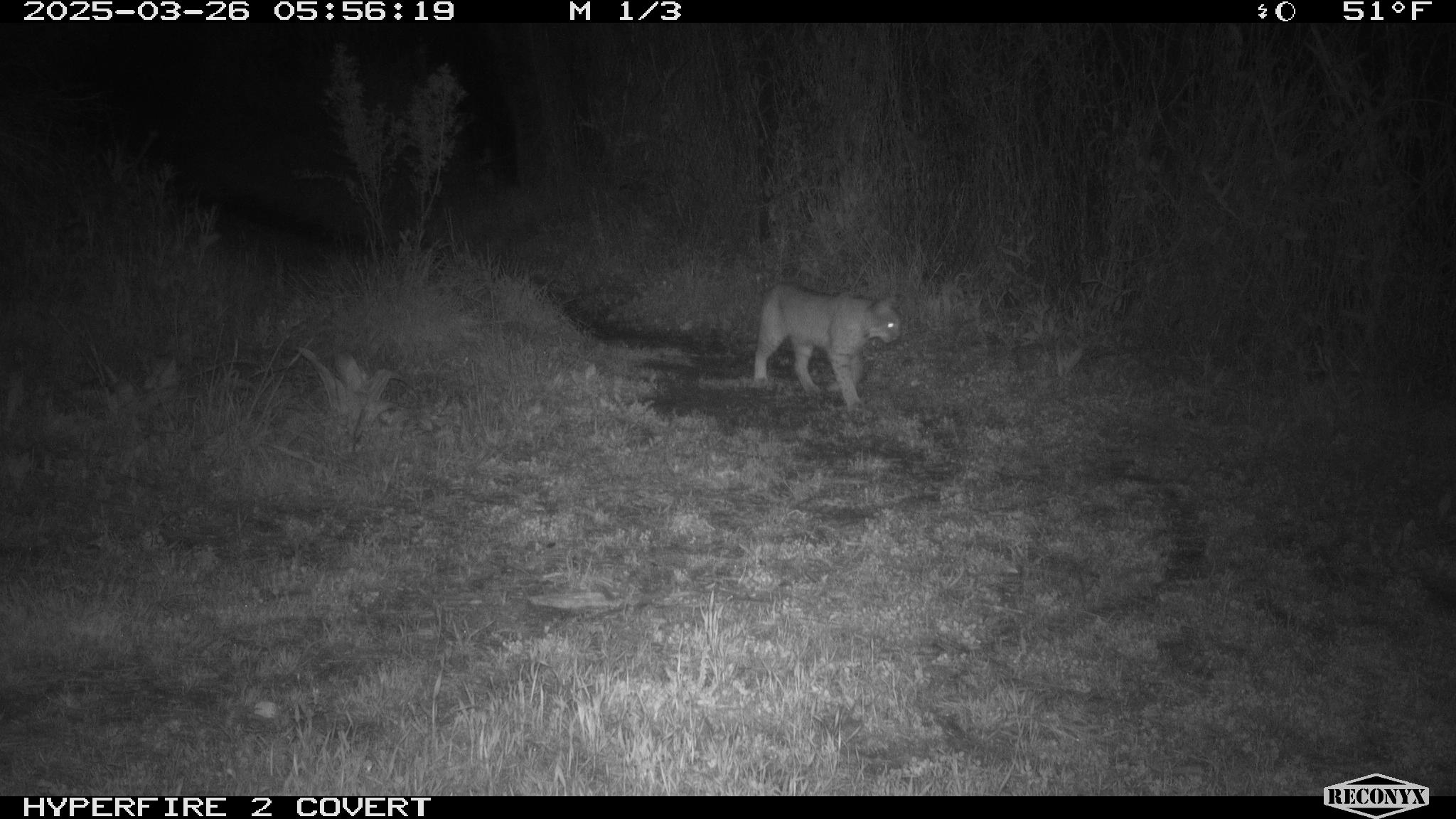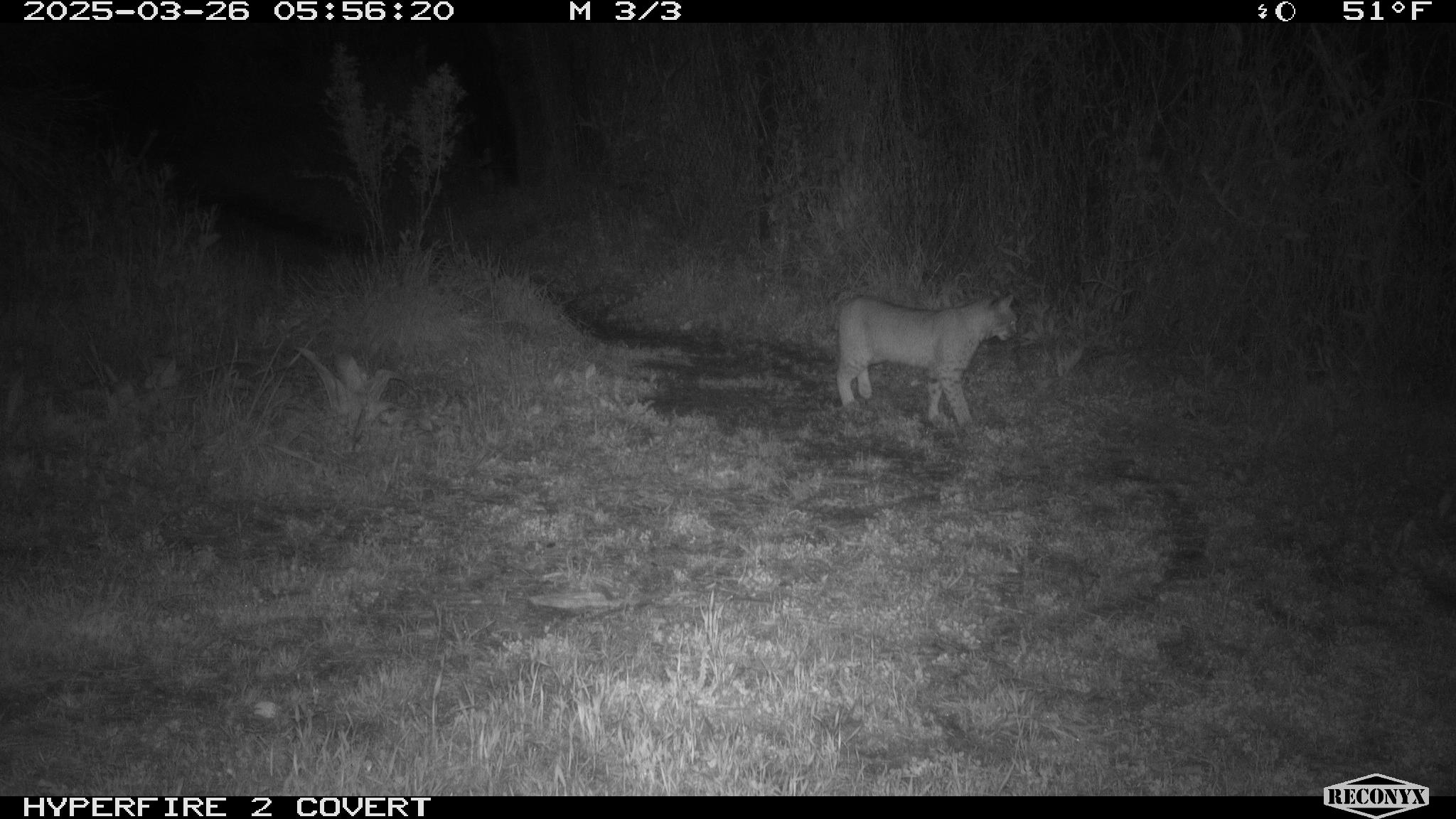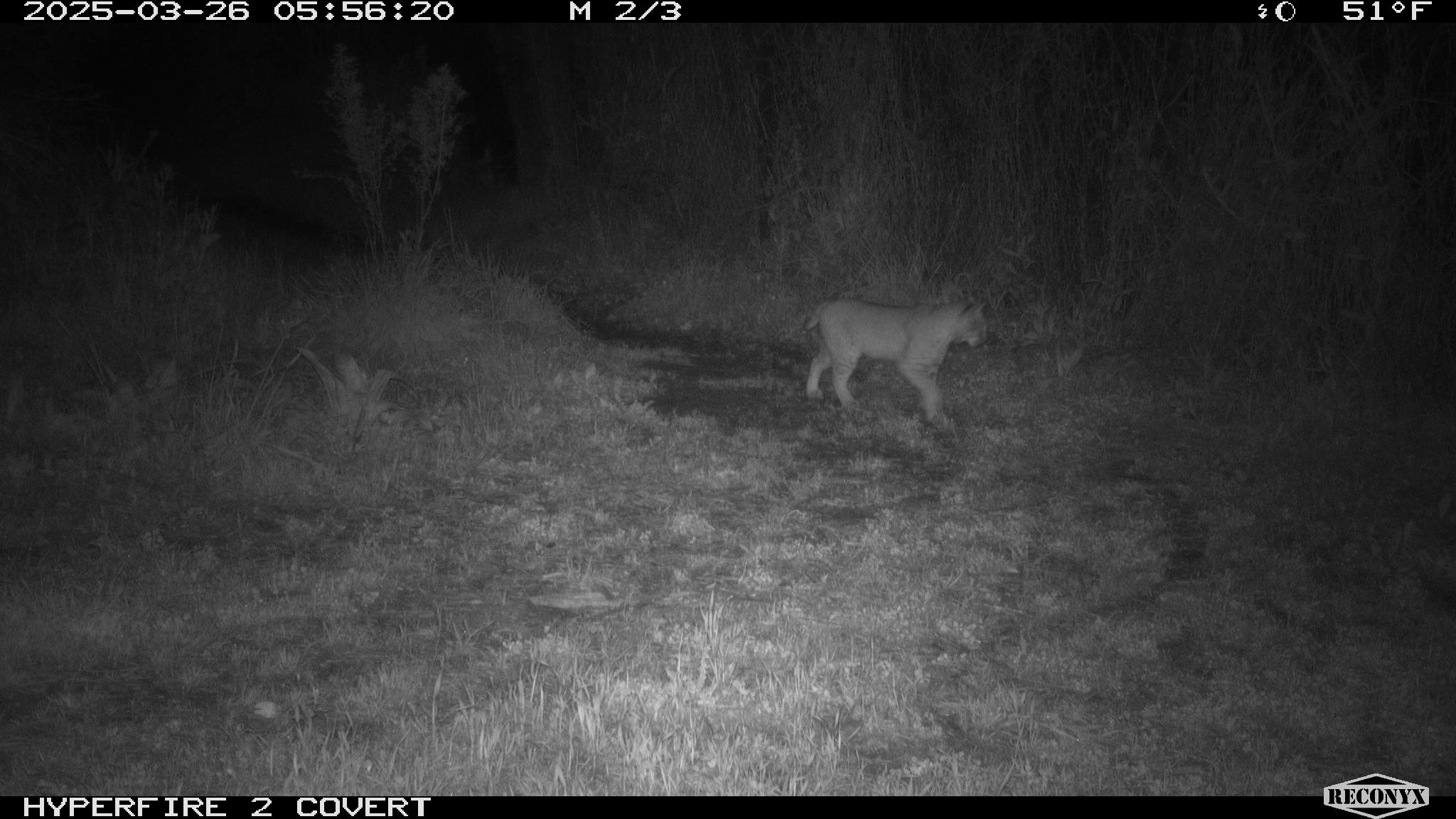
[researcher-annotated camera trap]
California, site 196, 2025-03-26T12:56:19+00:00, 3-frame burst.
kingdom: Animalia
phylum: Chordata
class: Mammalia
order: Carnivora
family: Felidae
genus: Lynx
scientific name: Lynx rufus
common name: bobcat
Bobcat (Lynx rufus).